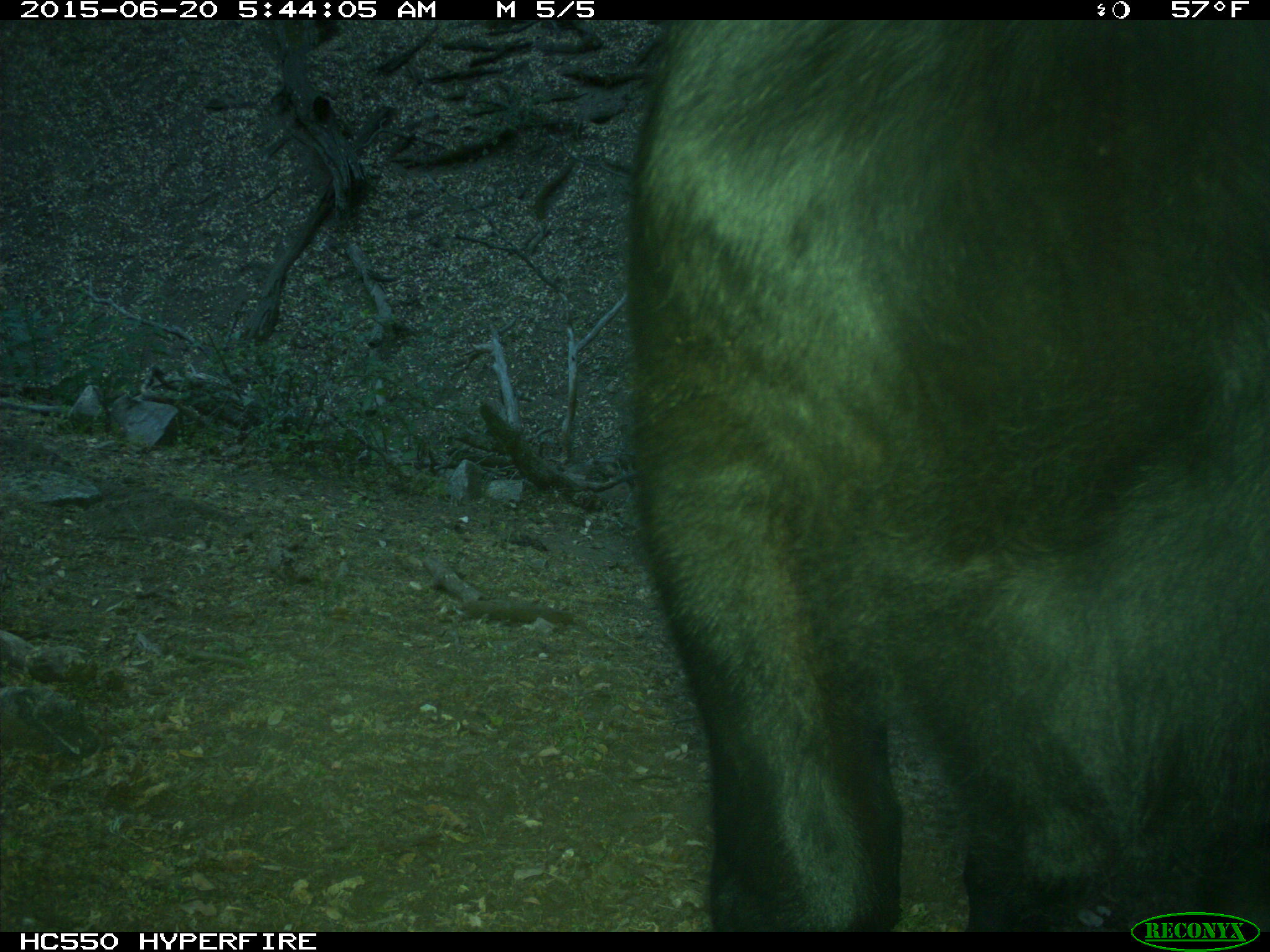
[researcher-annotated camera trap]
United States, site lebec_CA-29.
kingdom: Animalia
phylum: Chordata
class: Mammalia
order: Artiodactyla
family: Bovidae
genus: Bos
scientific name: Bos taurus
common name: domestic cow